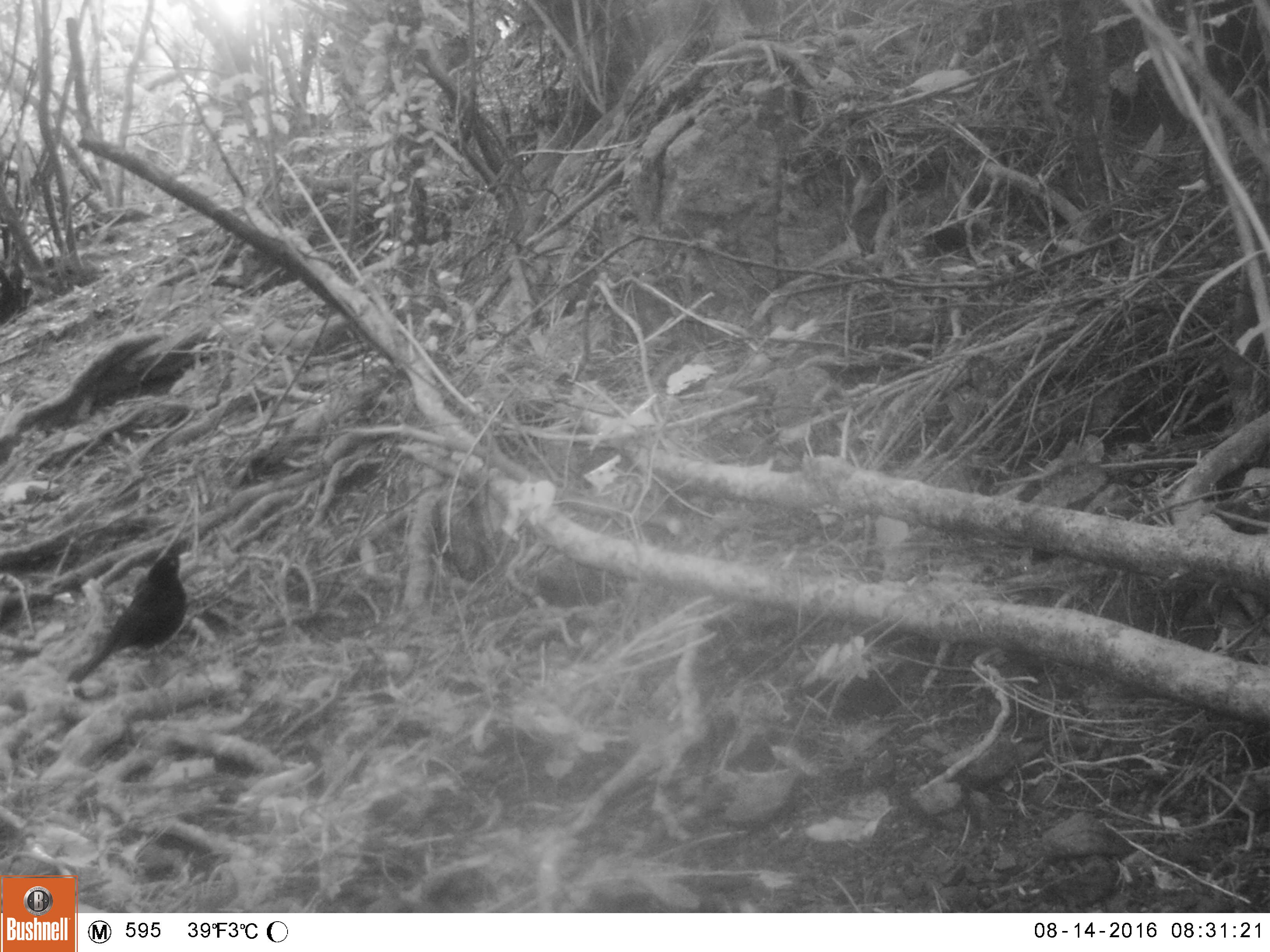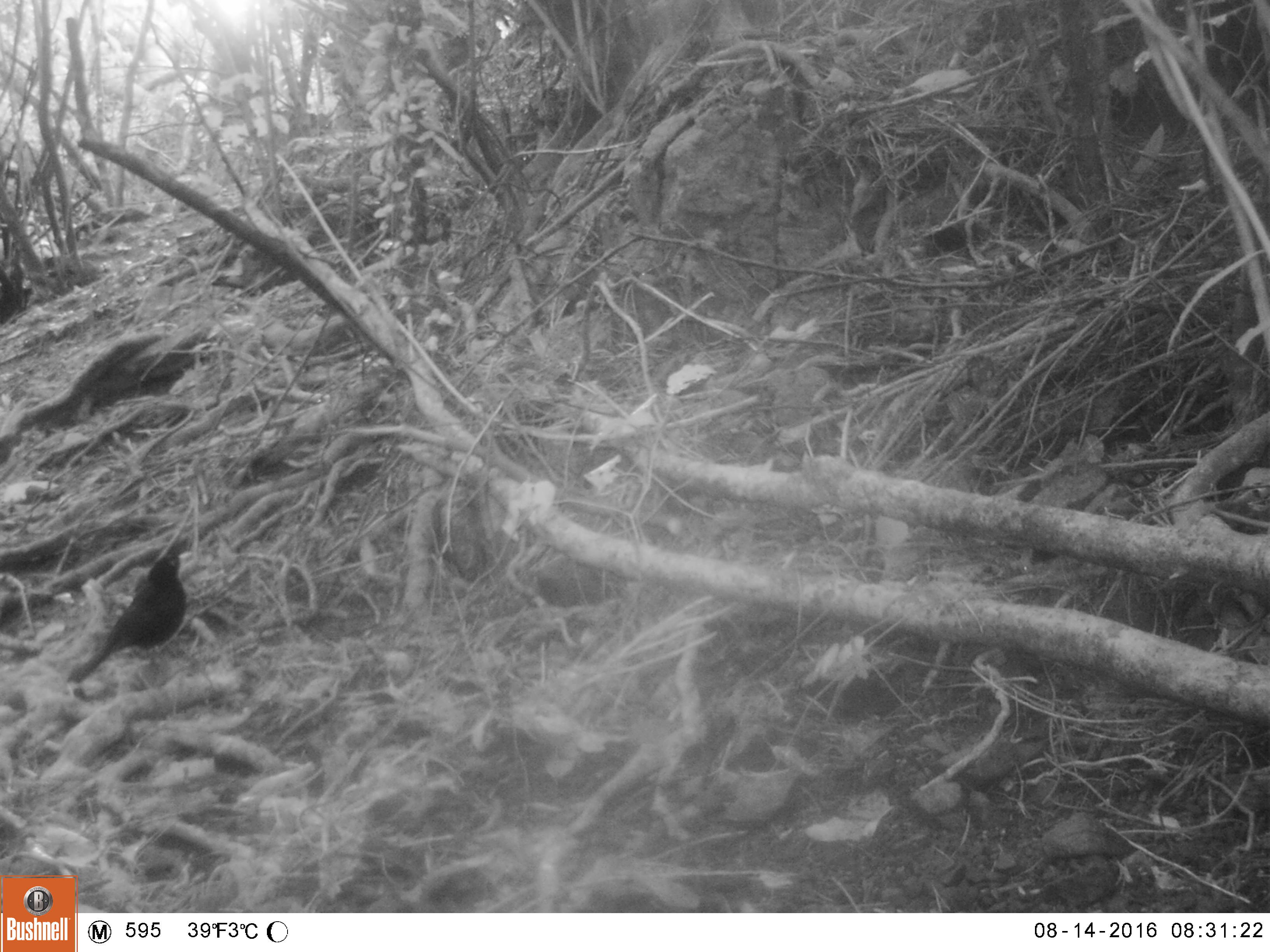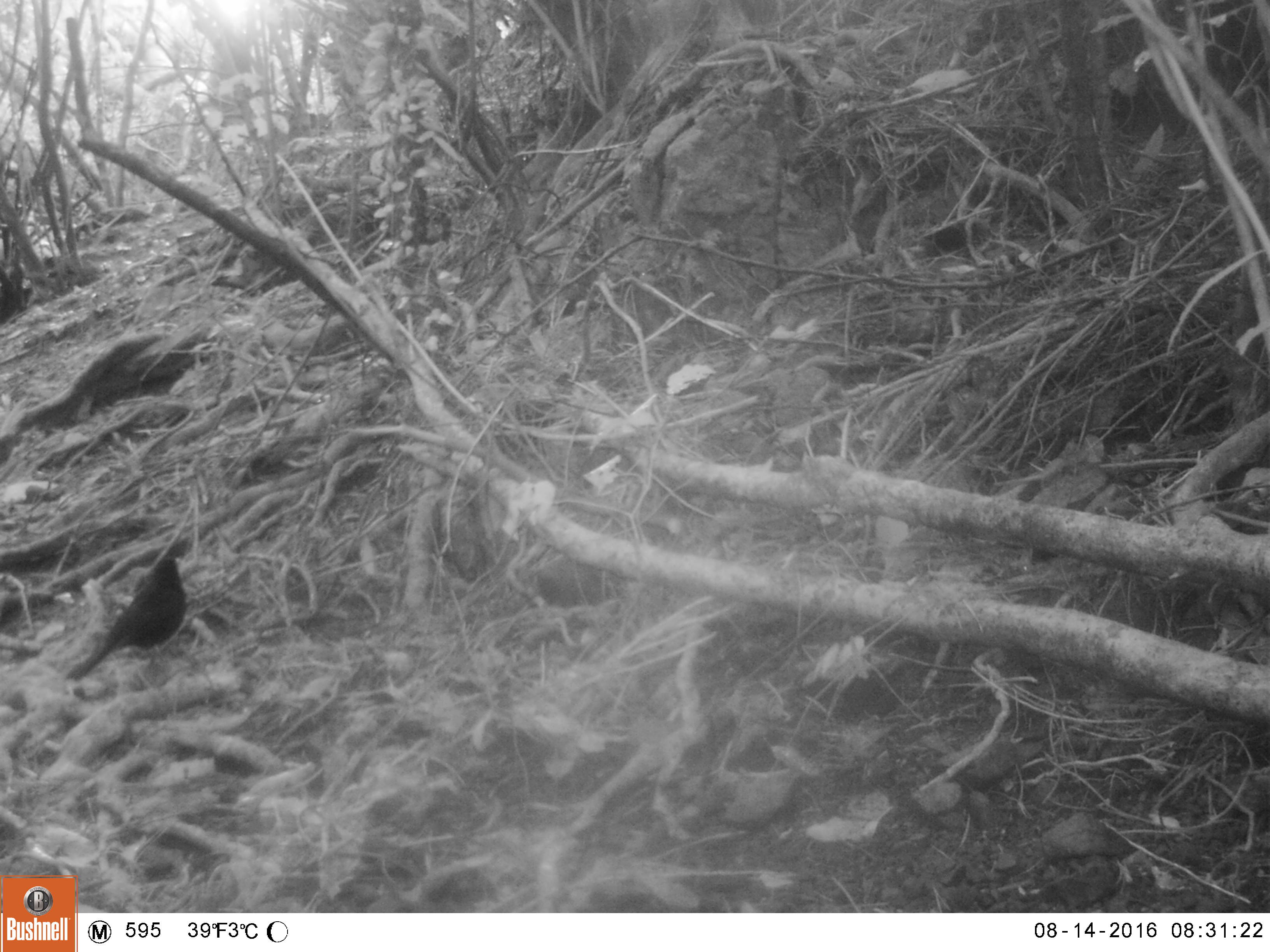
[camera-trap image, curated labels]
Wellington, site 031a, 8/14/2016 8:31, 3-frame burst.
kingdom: Animalia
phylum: Chordata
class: Aves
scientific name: Aves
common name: bird